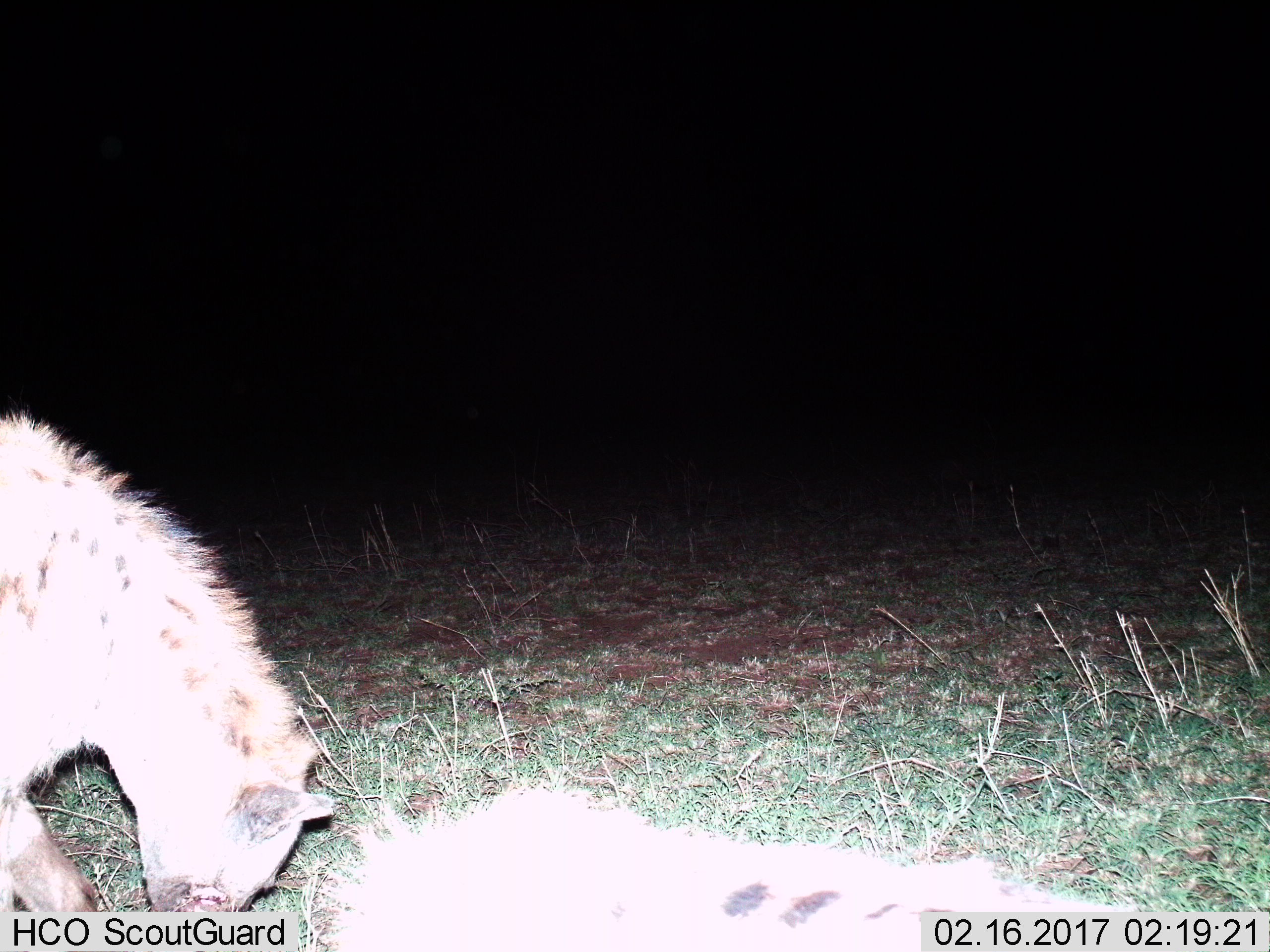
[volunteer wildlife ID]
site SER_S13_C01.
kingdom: Animalia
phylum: Chordata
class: Mammalia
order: Carnivora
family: Hyaenidae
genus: Crocuta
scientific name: Crocuta crocuta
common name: spotted hyena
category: hyenaspotted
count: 2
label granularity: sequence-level